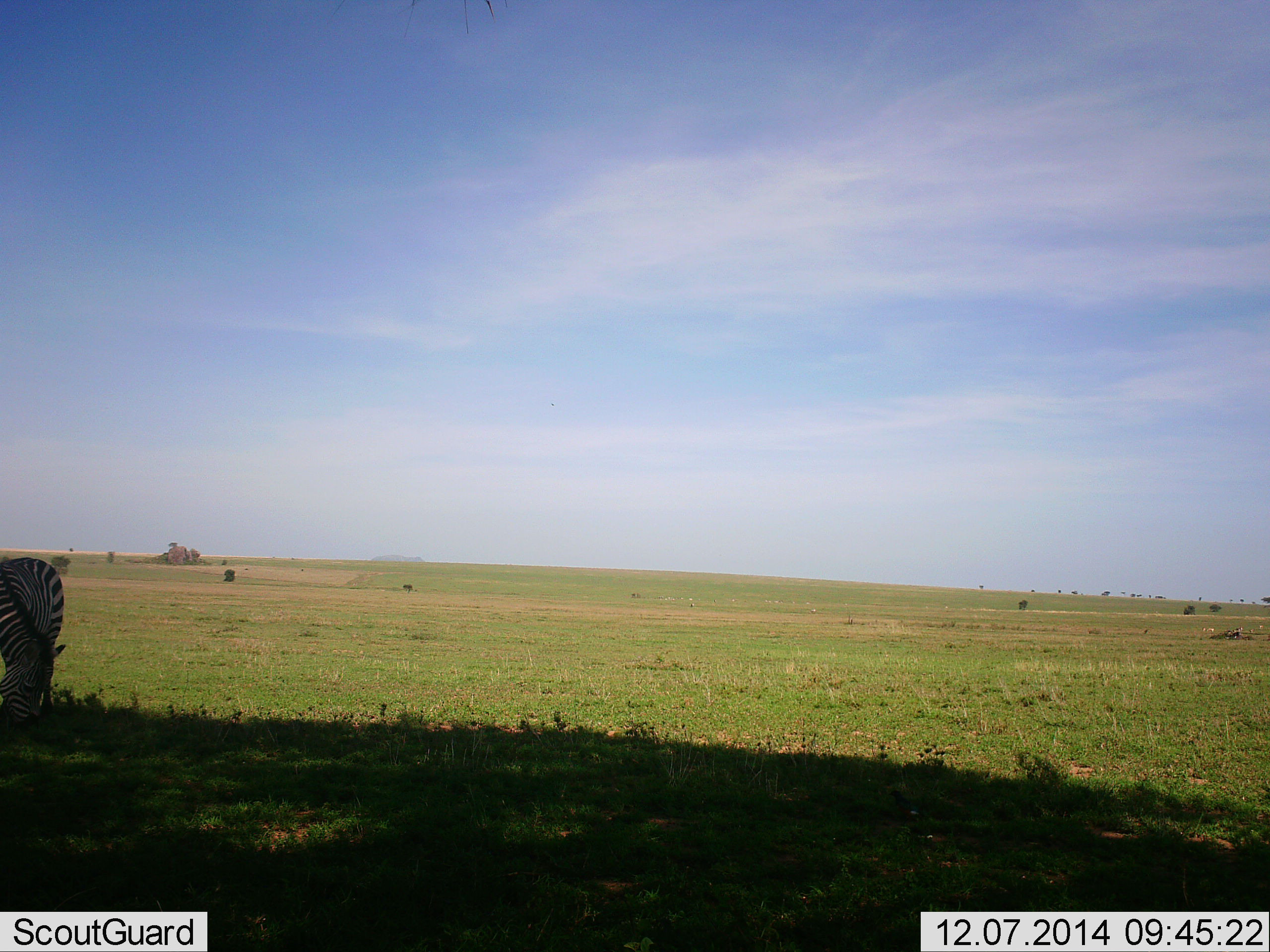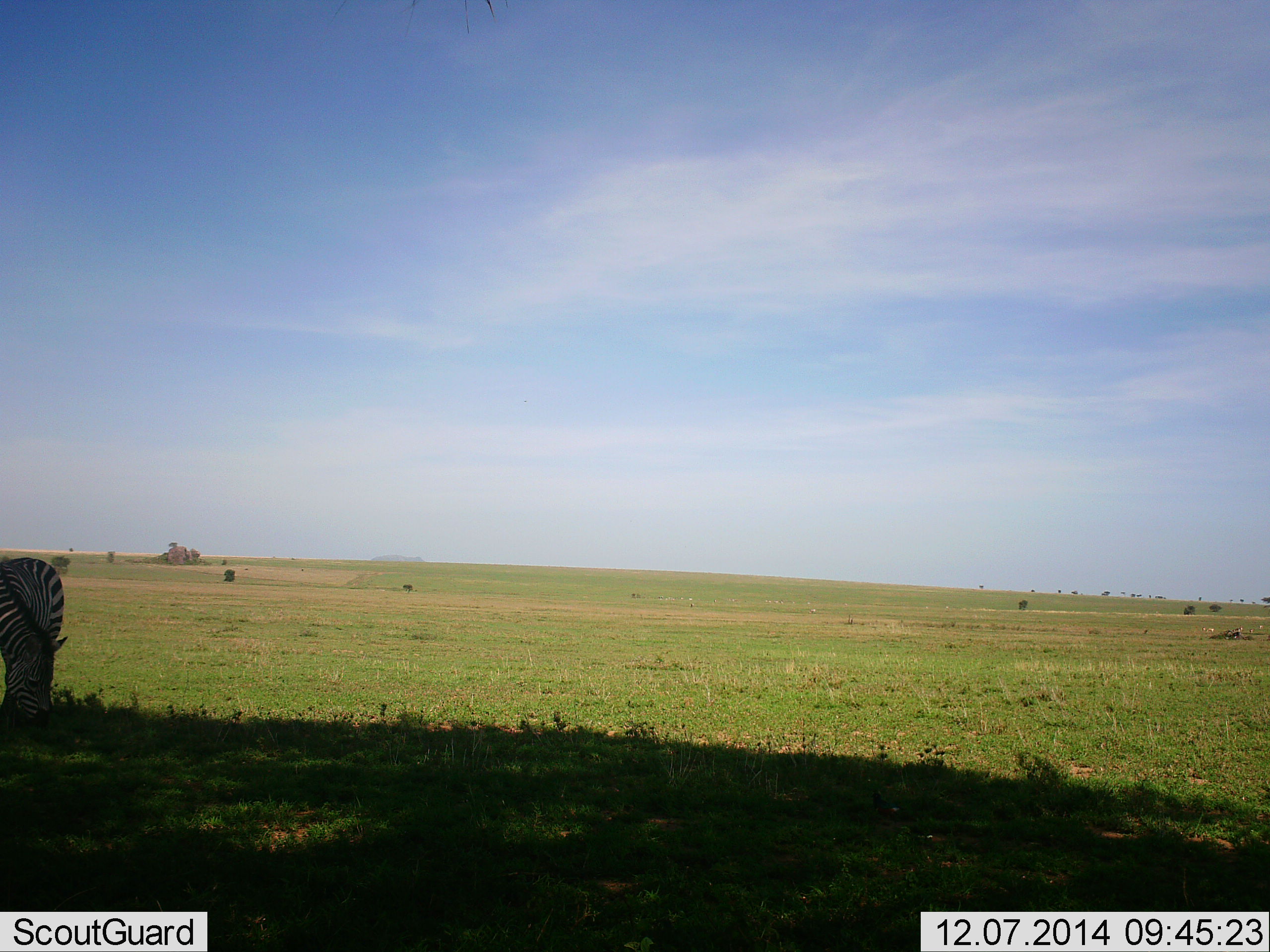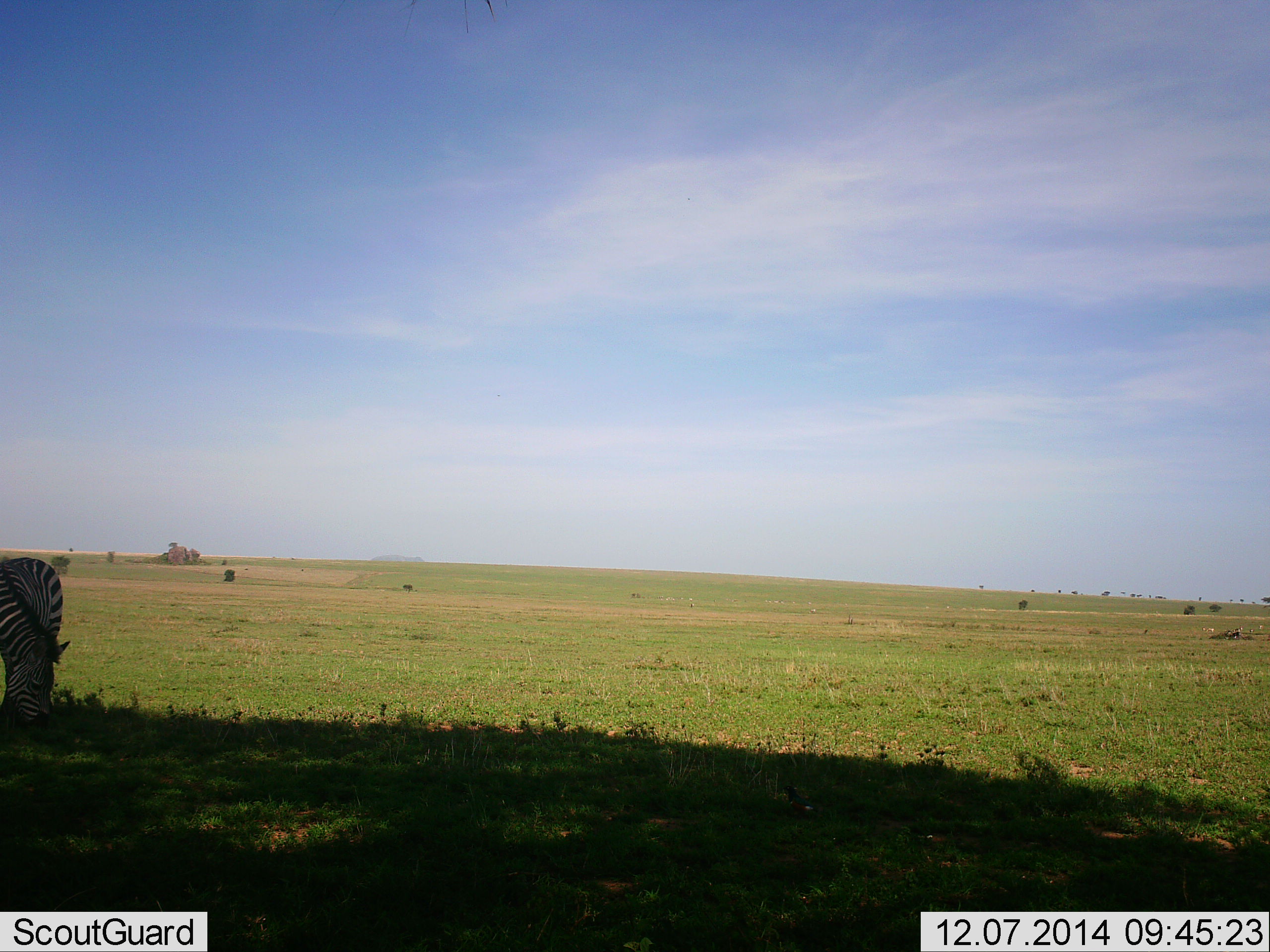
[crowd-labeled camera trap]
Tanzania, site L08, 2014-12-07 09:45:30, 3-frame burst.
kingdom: Animalia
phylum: Chordata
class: Mammalia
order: Perissodactyla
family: Equidae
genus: Equus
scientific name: Equus quagga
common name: plains zebra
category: zebra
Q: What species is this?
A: Zebra (plains zebra) (Equus quagga).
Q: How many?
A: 1.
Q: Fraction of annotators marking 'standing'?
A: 18%.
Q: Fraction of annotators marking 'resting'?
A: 0%.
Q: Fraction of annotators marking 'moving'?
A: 0%.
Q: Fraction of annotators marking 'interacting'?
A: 0%.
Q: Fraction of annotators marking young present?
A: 0%.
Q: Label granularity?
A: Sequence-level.